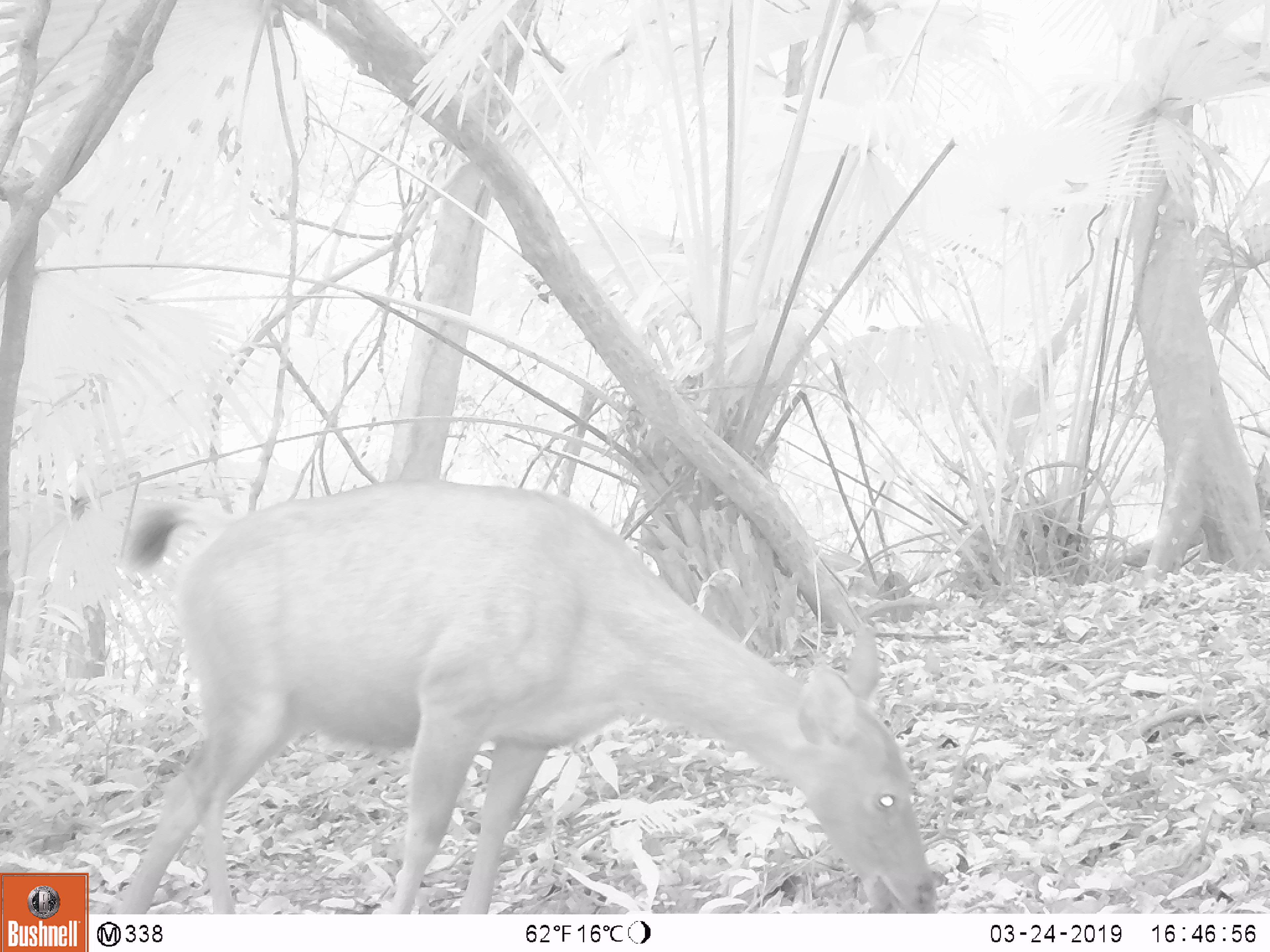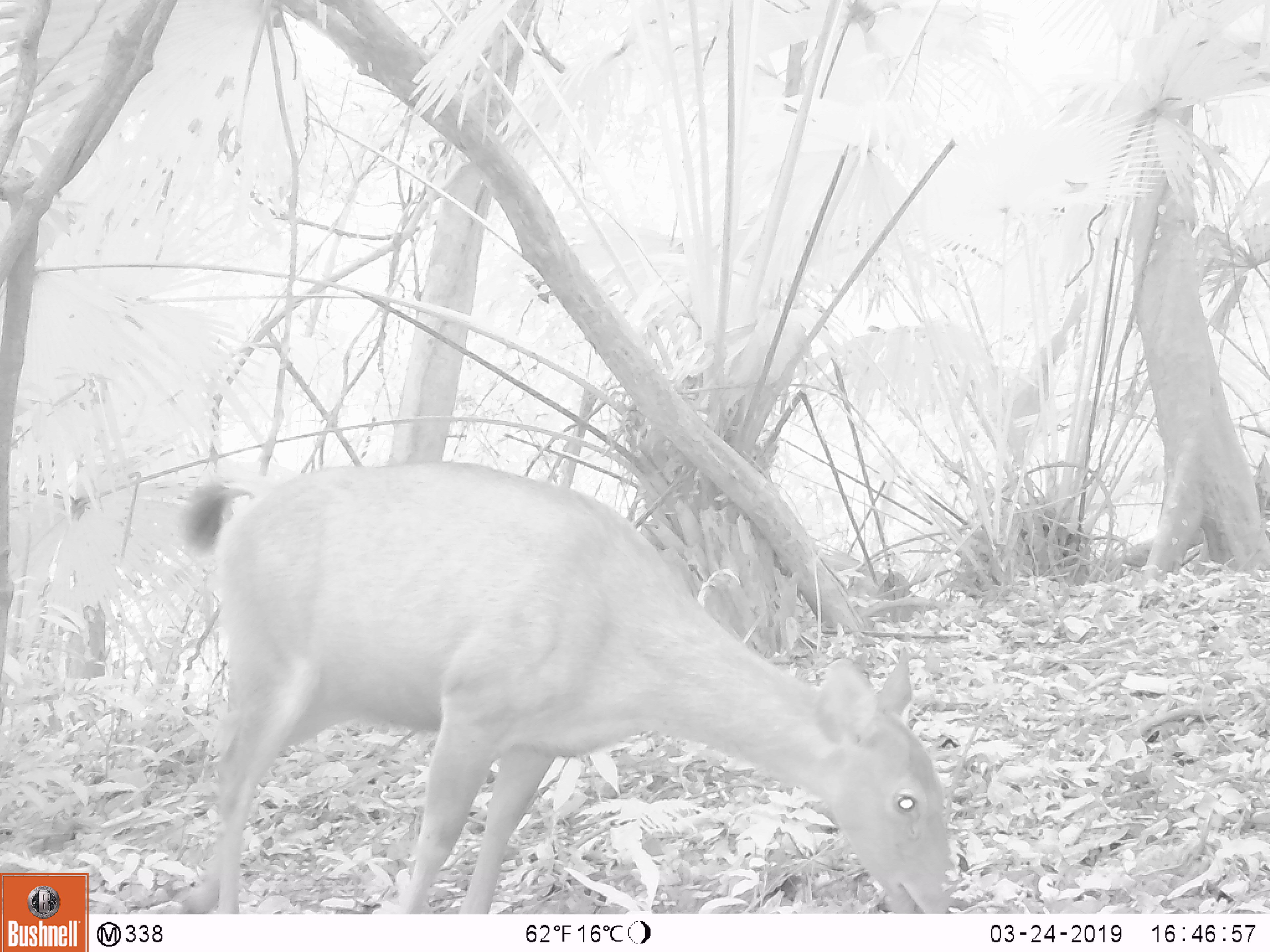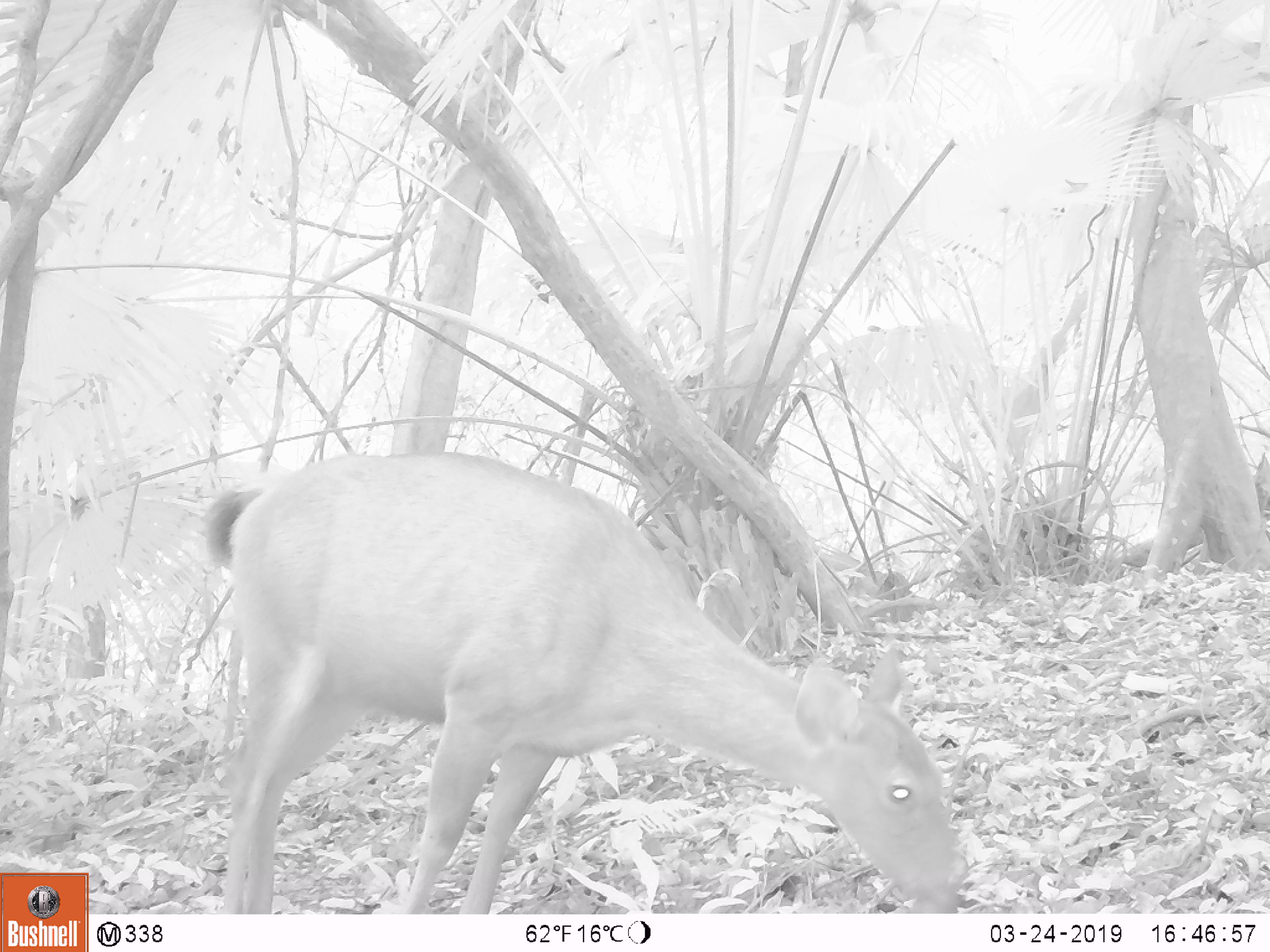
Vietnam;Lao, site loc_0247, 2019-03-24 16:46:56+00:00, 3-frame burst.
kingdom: Animalia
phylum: Chordata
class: Mammalia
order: Artiodactyla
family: Cervidae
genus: Rusa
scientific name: Rusa unicolor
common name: sambar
Sambar (Rusa unicolor). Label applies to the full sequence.